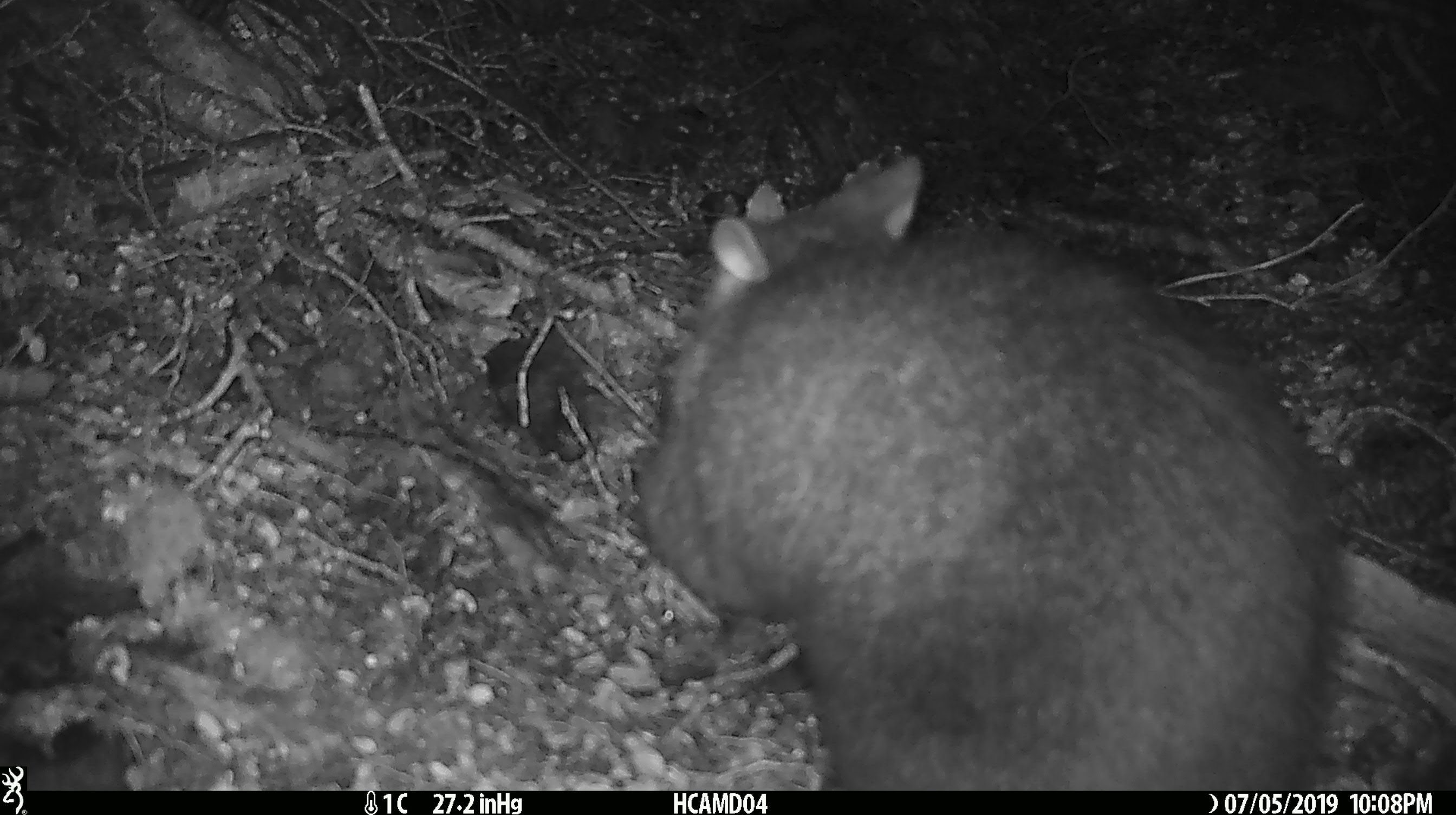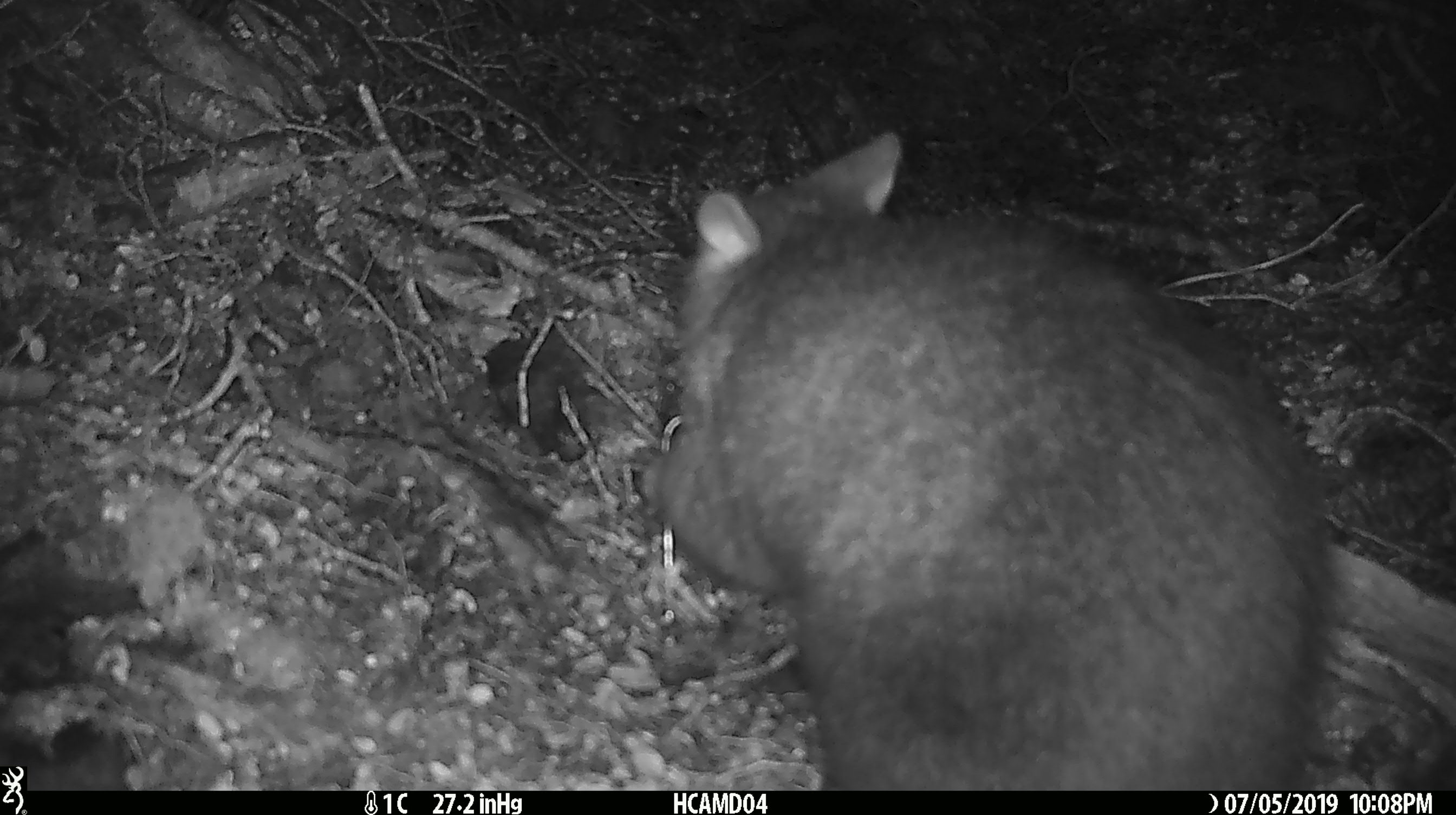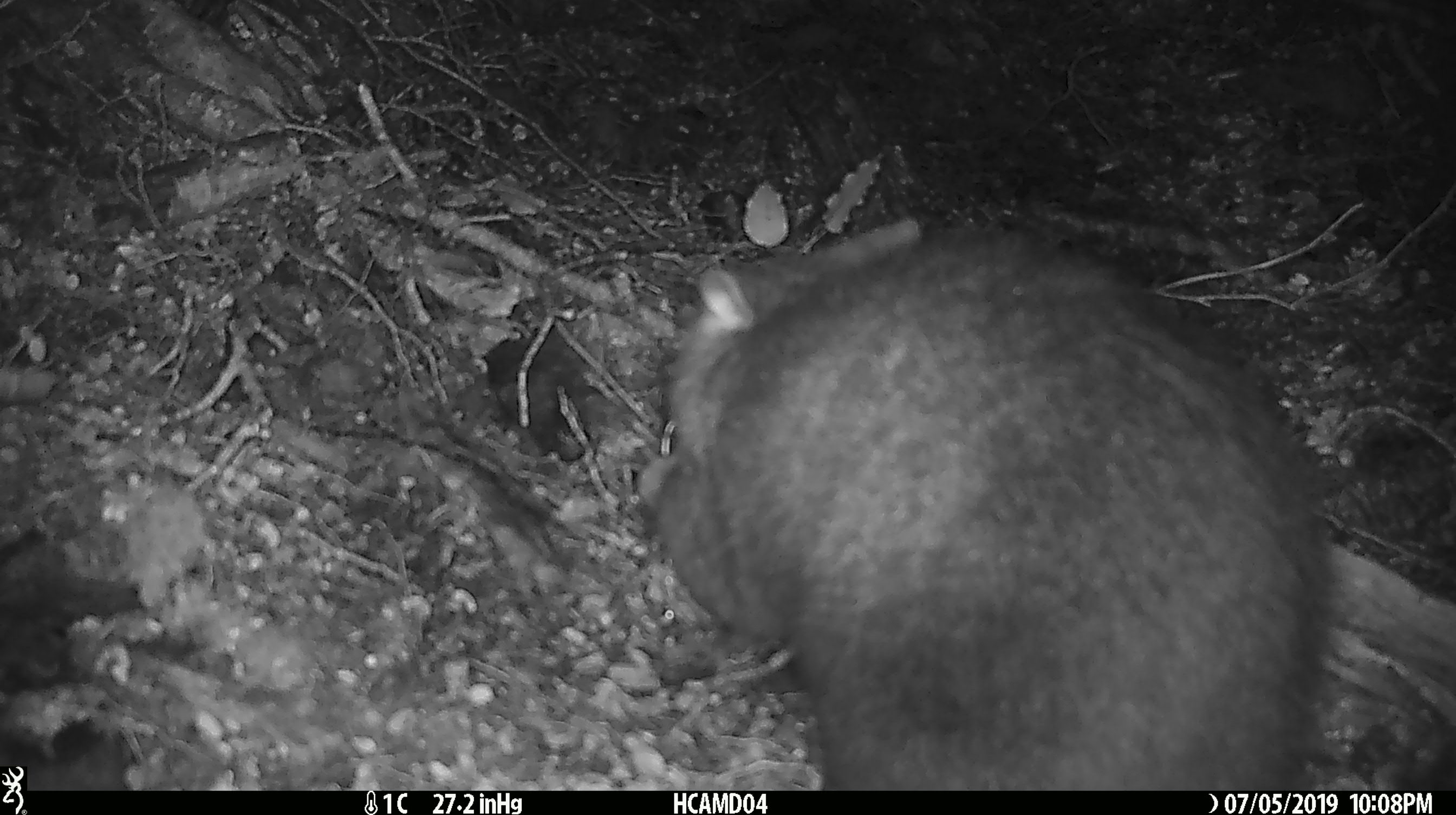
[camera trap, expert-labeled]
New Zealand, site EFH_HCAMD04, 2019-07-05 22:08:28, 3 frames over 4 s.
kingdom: Animalia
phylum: Chordata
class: Mammalia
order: Diprotodontia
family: Phalangeridae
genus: Trichosurus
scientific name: Trichosurus vulpecula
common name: common brushtail possum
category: possum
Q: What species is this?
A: Possum (common brushtail possum) (Trichosurus vulpecula).